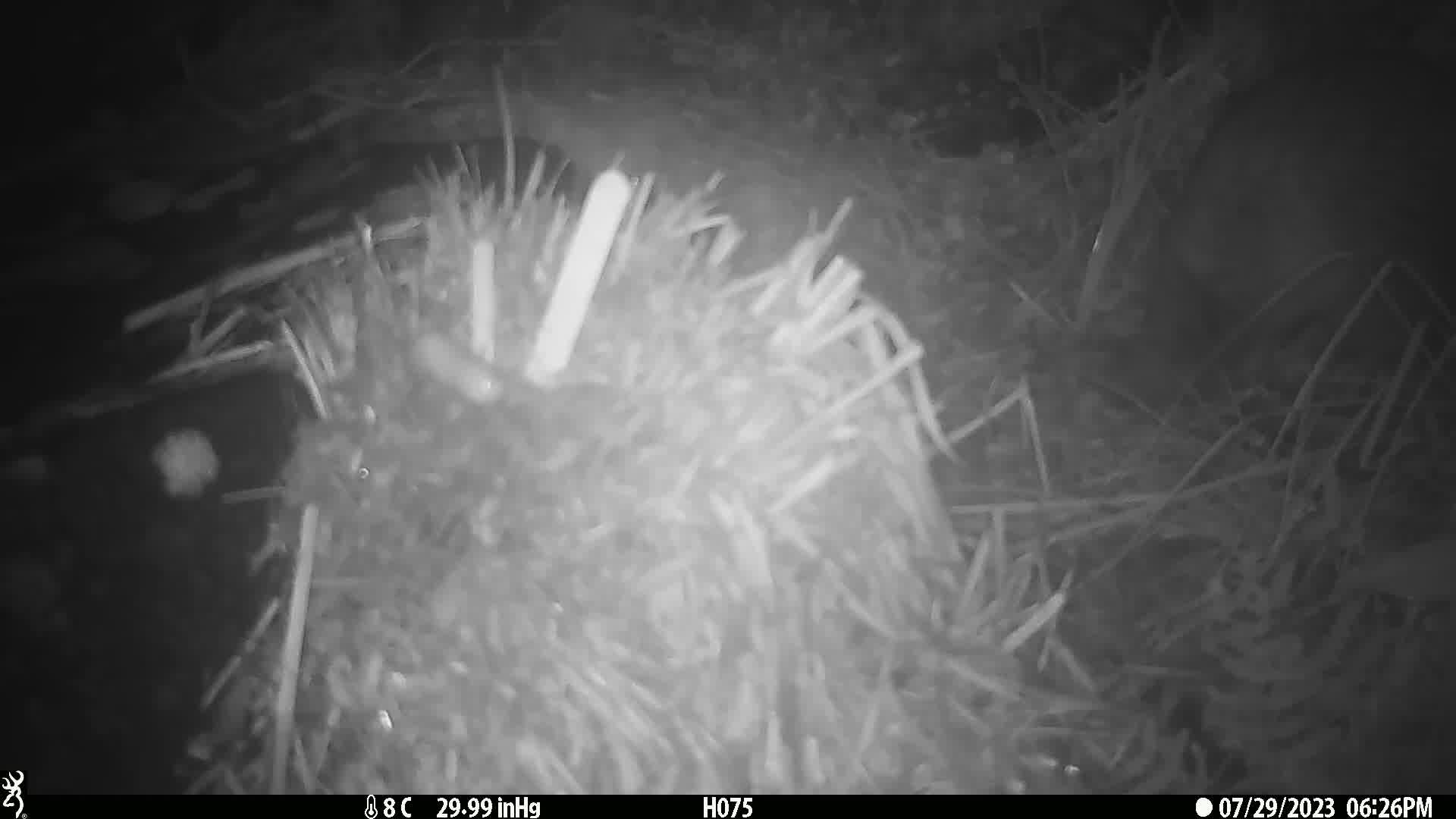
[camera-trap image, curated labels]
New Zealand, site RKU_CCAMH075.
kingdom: Animalia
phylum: Chordata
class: Aves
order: Apterygiformes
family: Apterygidae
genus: Apteryx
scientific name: Apteryx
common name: kiwi